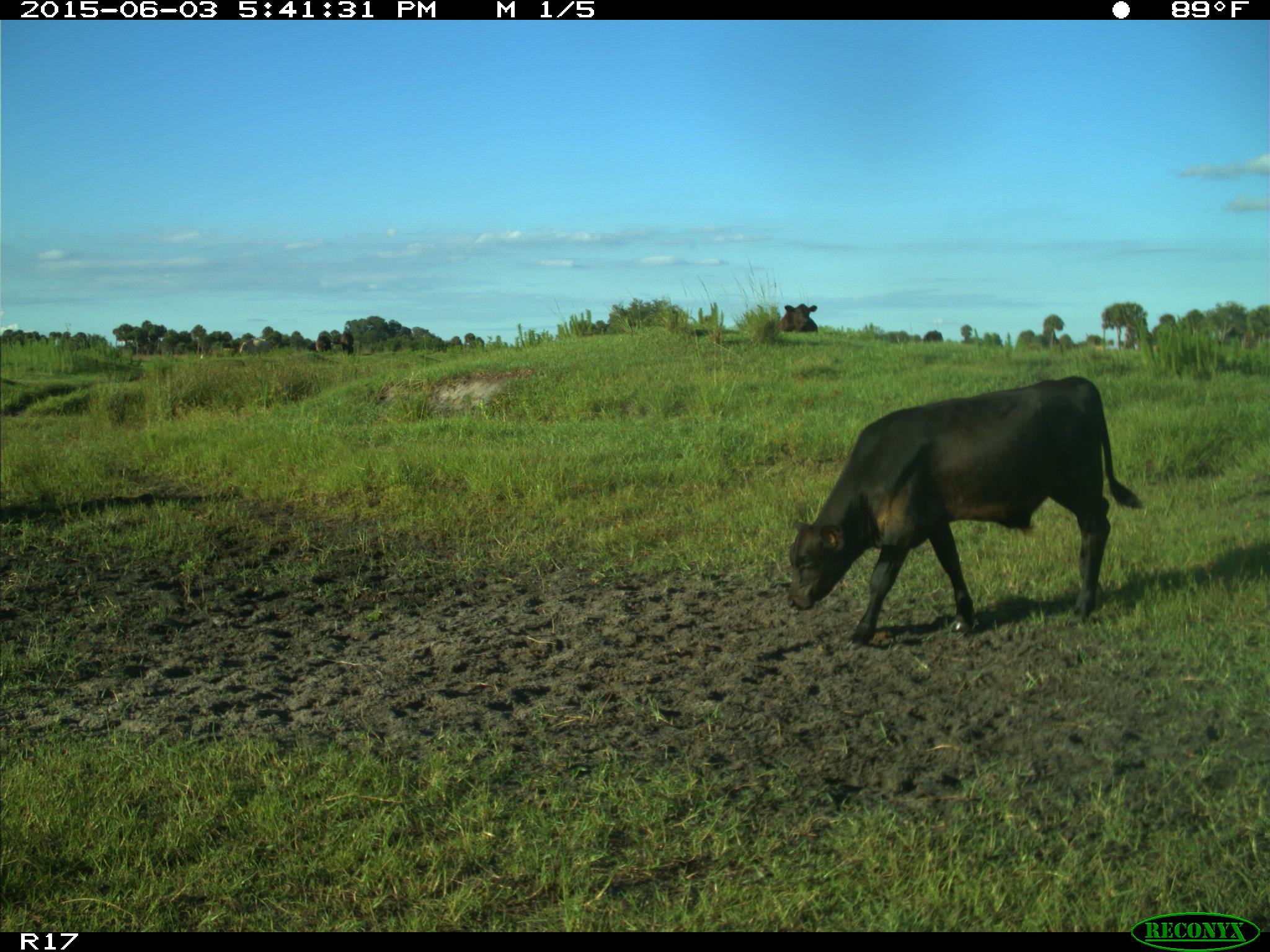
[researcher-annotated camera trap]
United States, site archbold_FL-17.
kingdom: Animalia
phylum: Chordata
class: Mammalia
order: Artiodactyla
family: Bovidae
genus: Bos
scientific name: Bos taurus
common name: domestic cow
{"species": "Bos taurus (domestic cow)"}